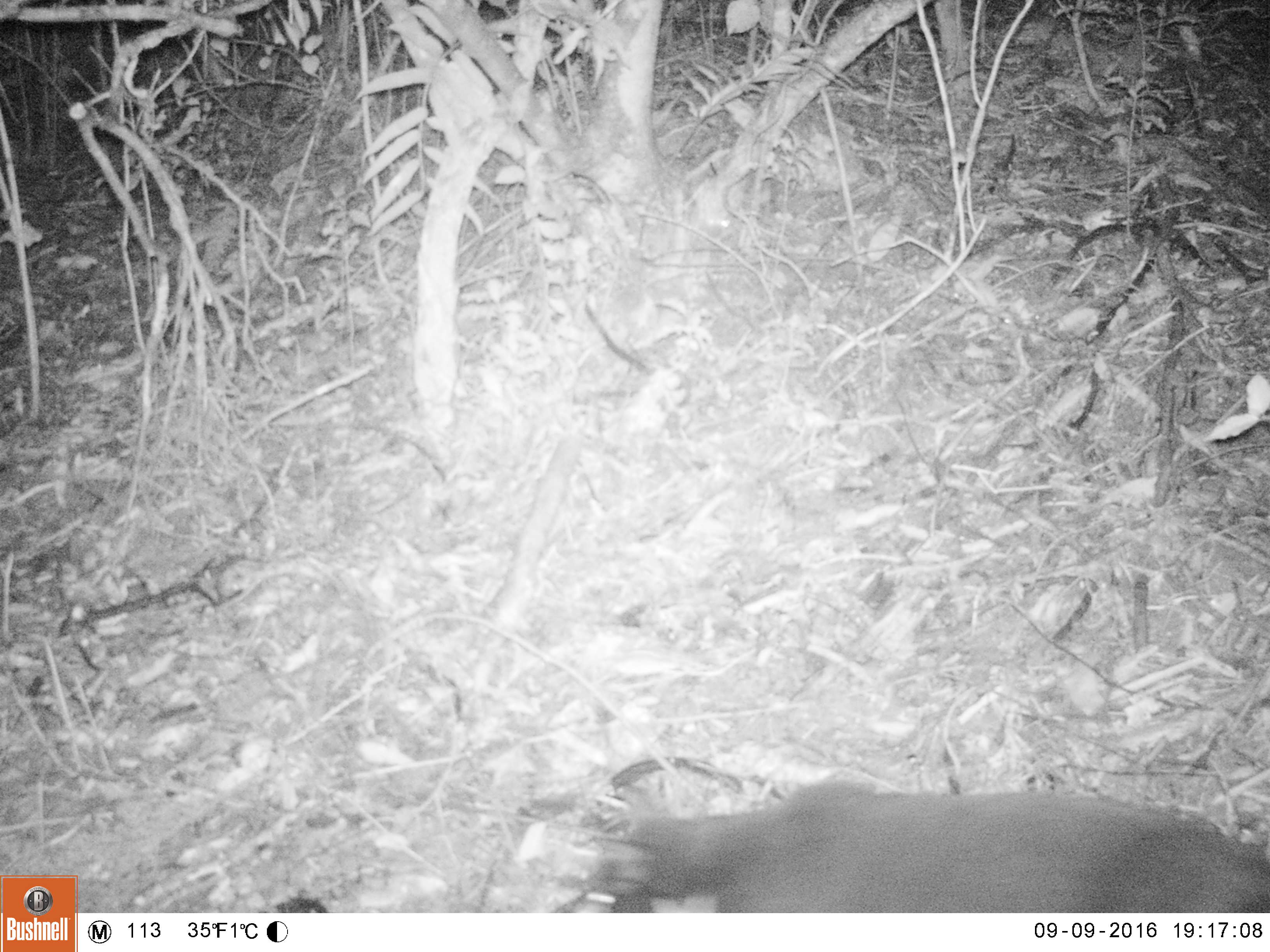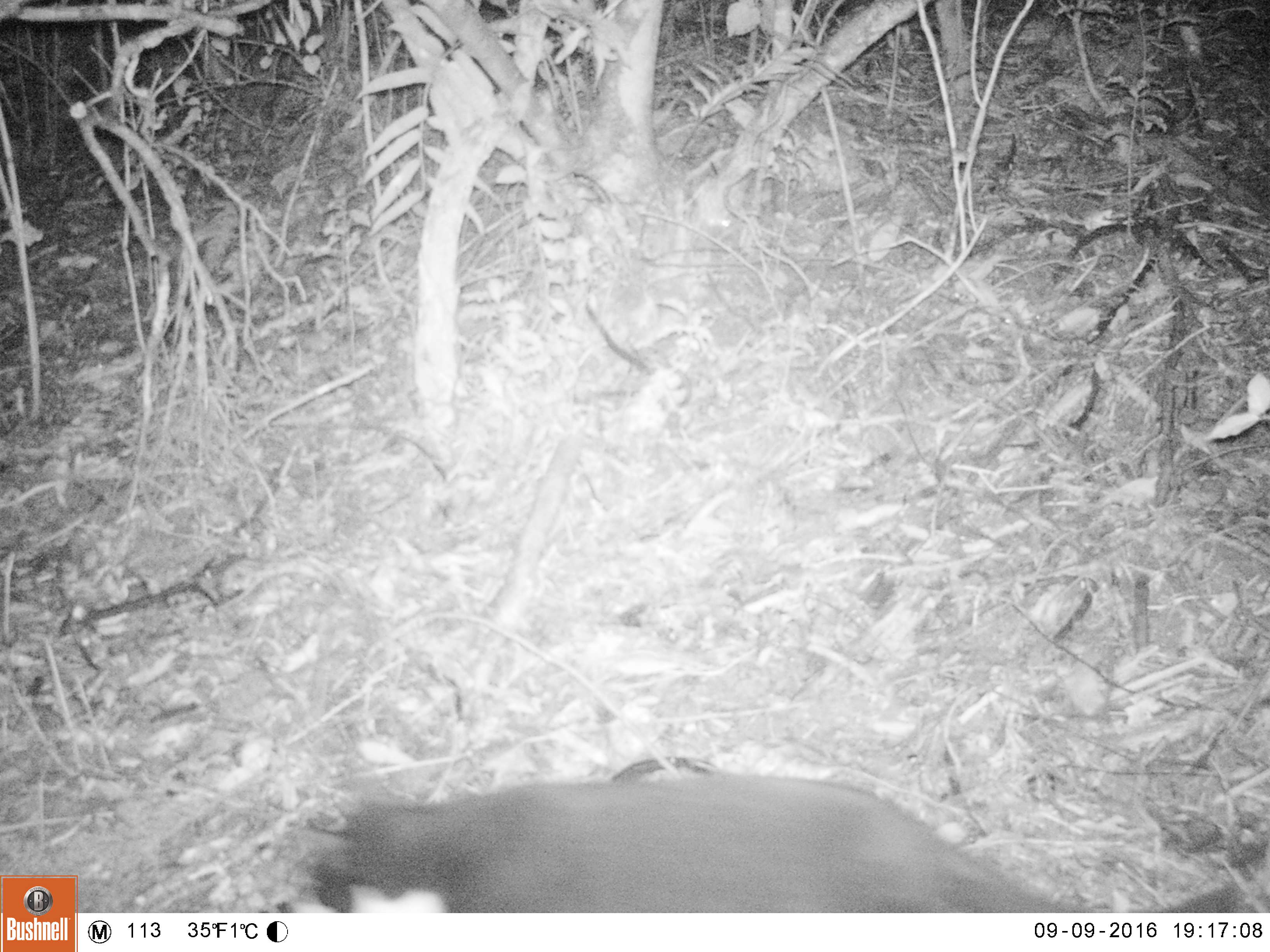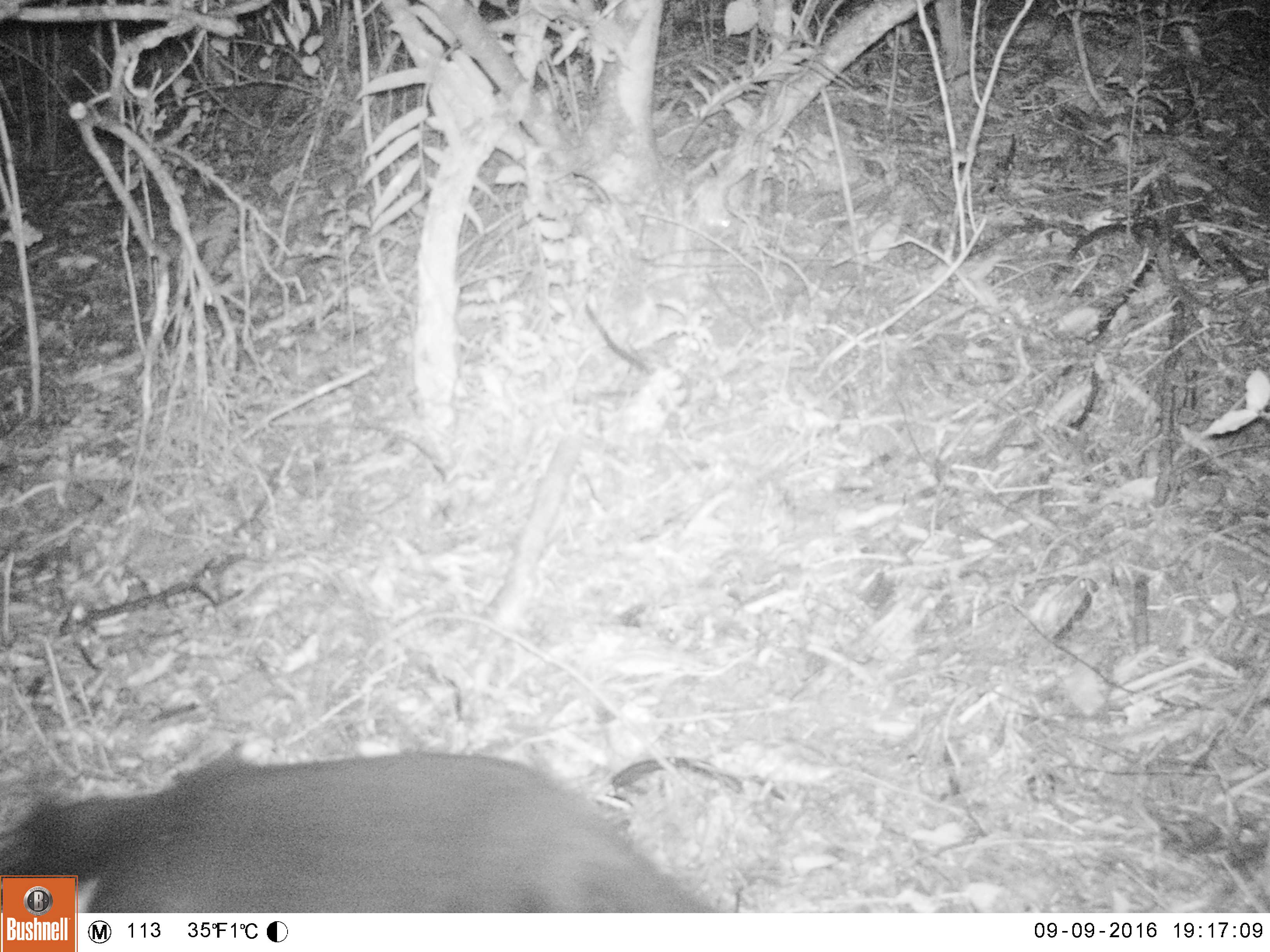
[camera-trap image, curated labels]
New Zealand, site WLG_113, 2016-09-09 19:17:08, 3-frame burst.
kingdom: Animalia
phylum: Chordata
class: Mammalia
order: Carnivora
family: Felidae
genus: Felis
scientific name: Felis catus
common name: domestic cat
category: cat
Cat (domestic cat) (Felis catus).